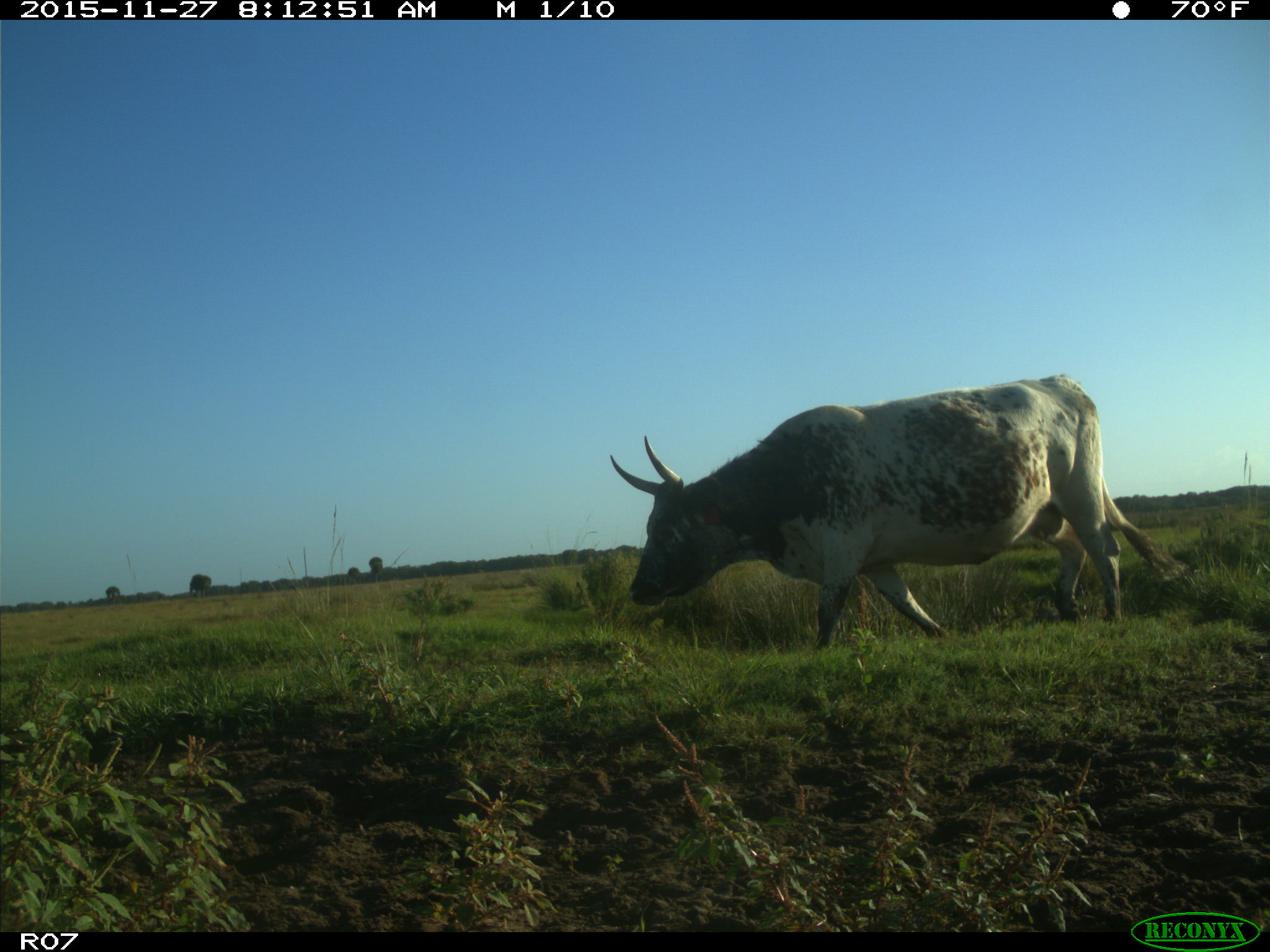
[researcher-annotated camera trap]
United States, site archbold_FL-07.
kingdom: Animalia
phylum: Chordata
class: Mammalia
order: Artiodactyla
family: Bovidae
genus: Bos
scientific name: Bos taurus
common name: domestic cow